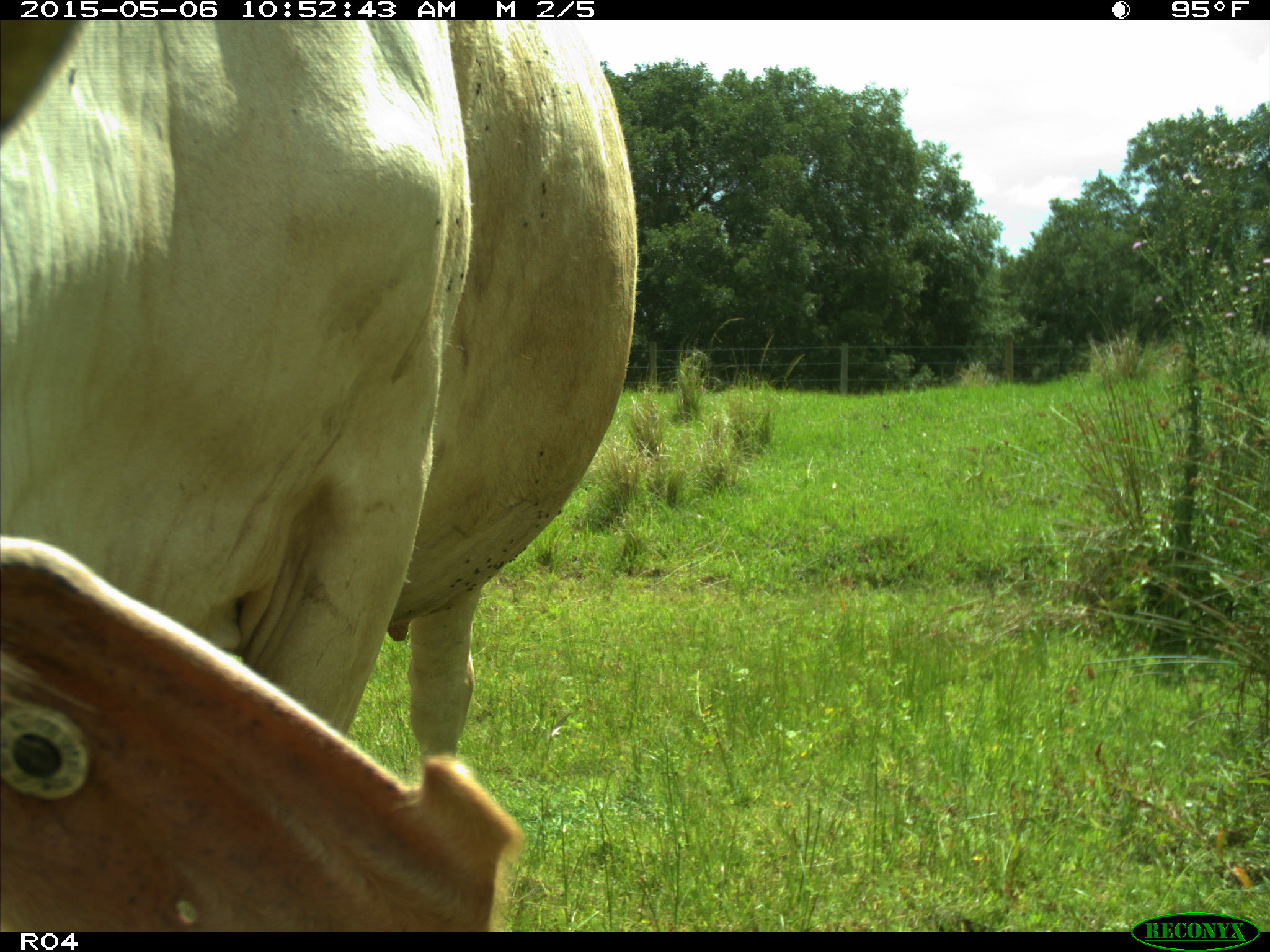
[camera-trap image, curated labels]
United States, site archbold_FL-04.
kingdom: Animalia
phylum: Chordata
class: Mammalia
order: Artiodactyla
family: Bovidae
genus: Bos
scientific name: Bos taurus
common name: domestic cow